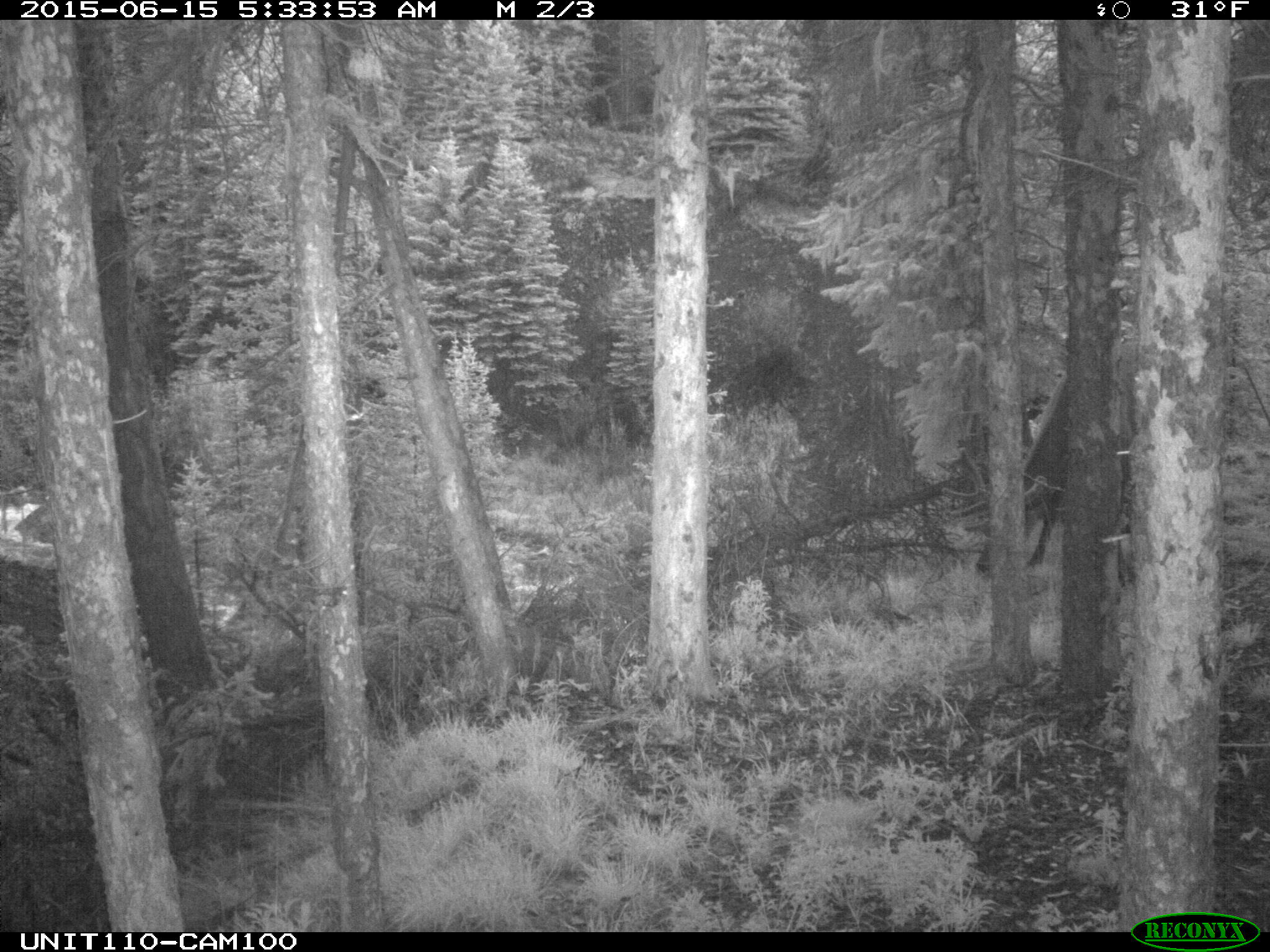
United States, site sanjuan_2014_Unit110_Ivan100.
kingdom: Animalia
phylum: Chordata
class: Mammalia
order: Artiodactyla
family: Cervidae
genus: Cervus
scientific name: Cervus elaphus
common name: red deer